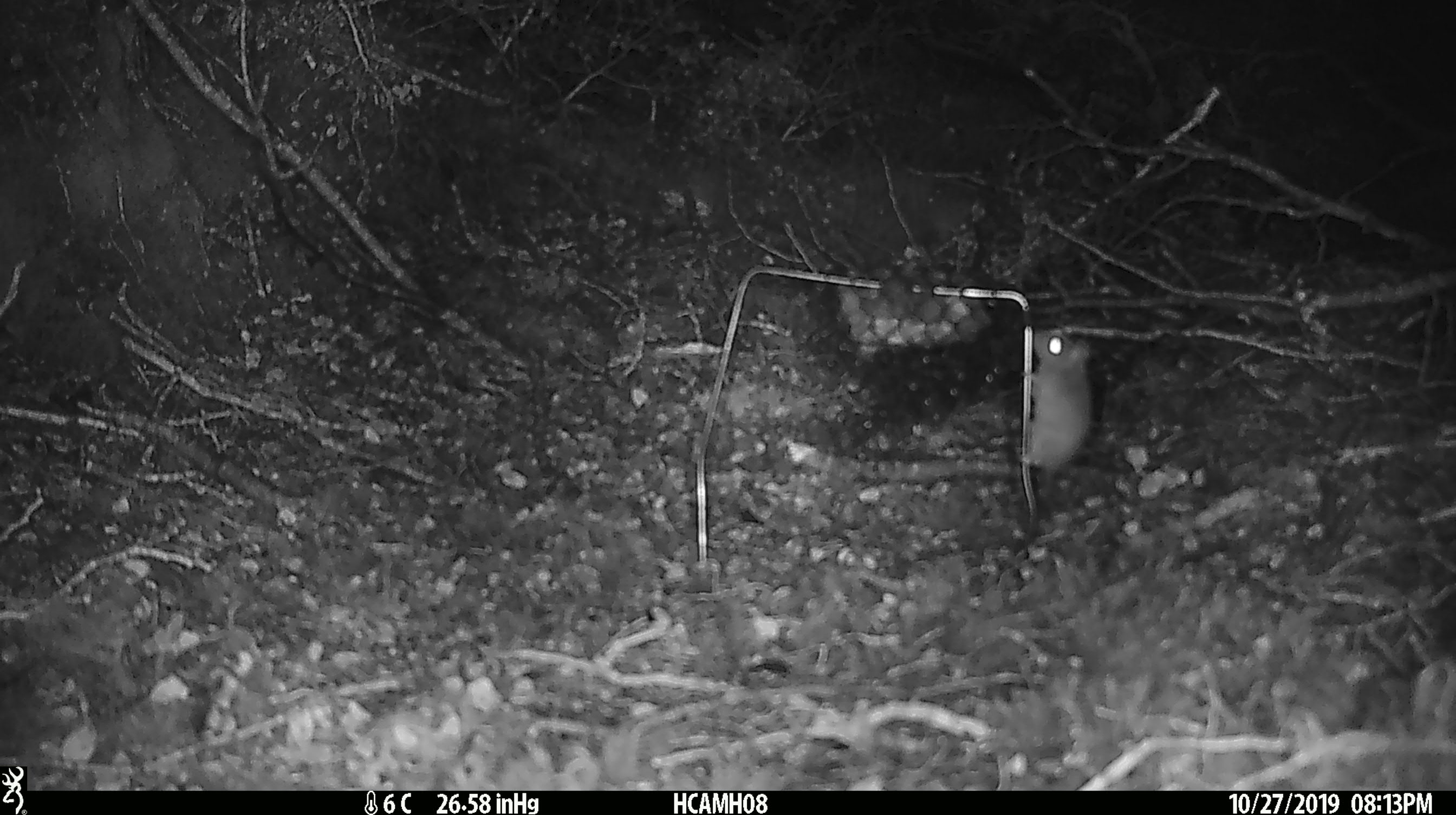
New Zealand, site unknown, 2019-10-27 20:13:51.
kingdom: Animalia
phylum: Chordata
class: Mammalia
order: Rodentia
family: Muridae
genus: Mus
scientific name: Mus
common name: mouse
Mouse (Mus).